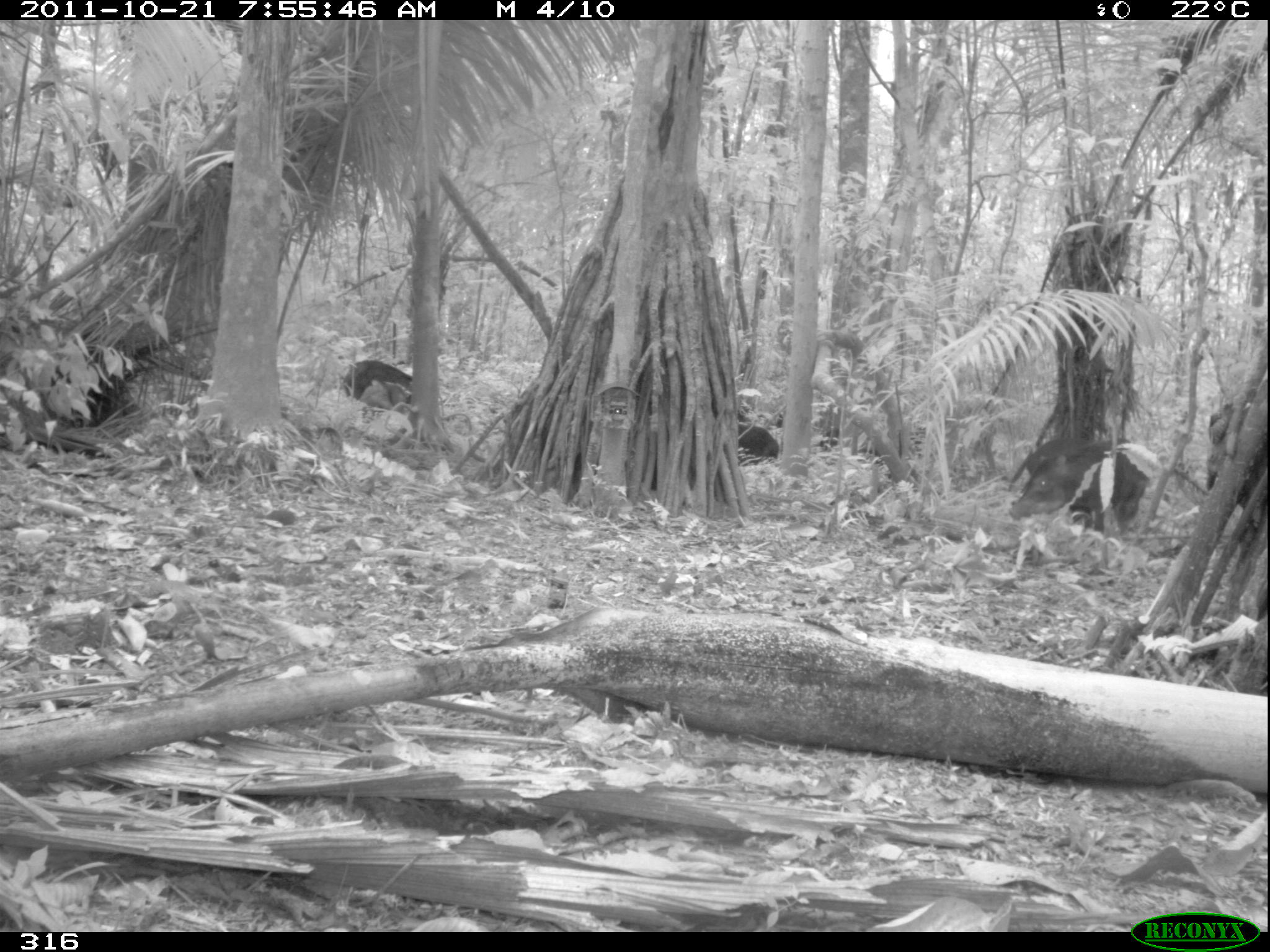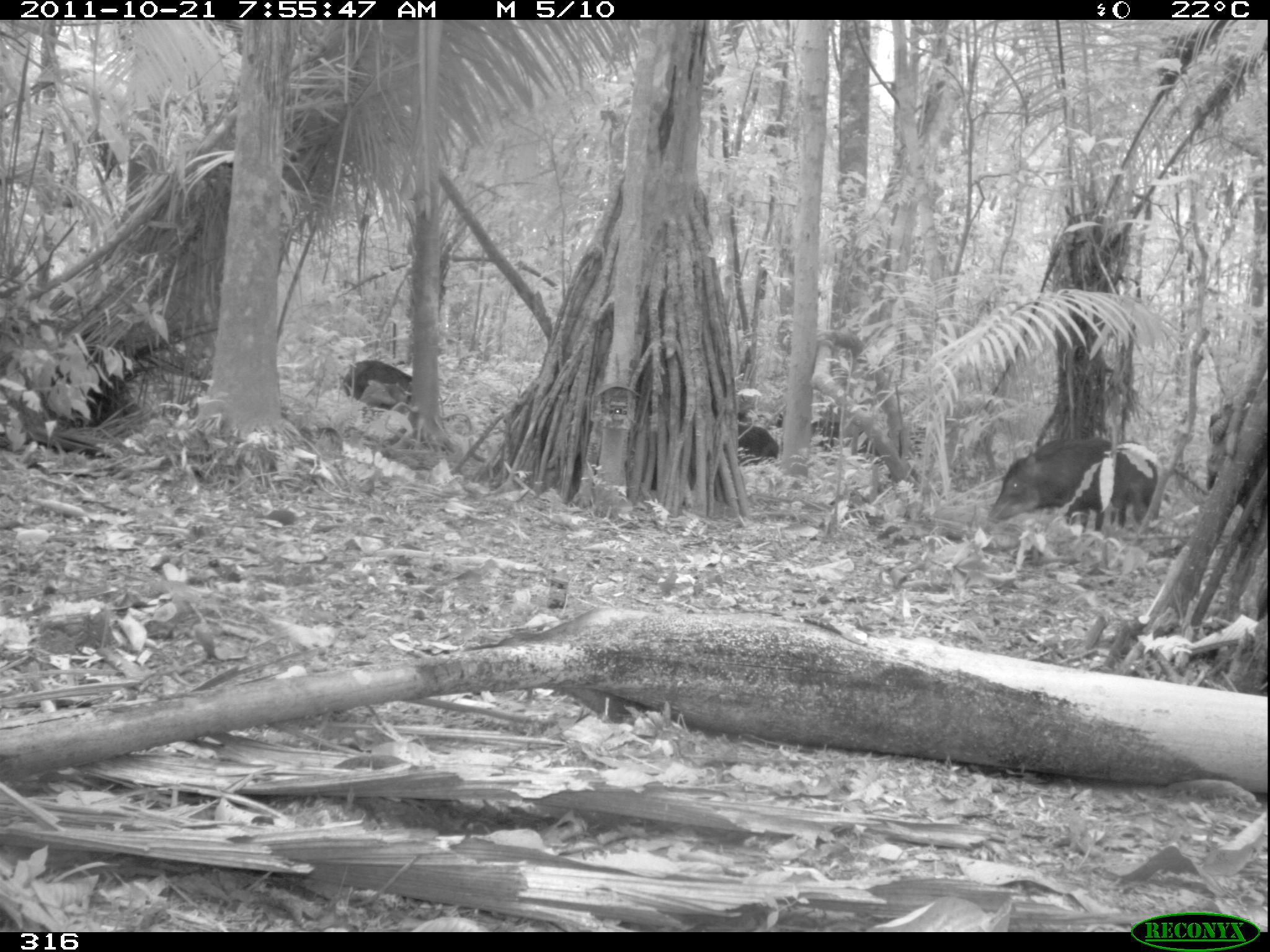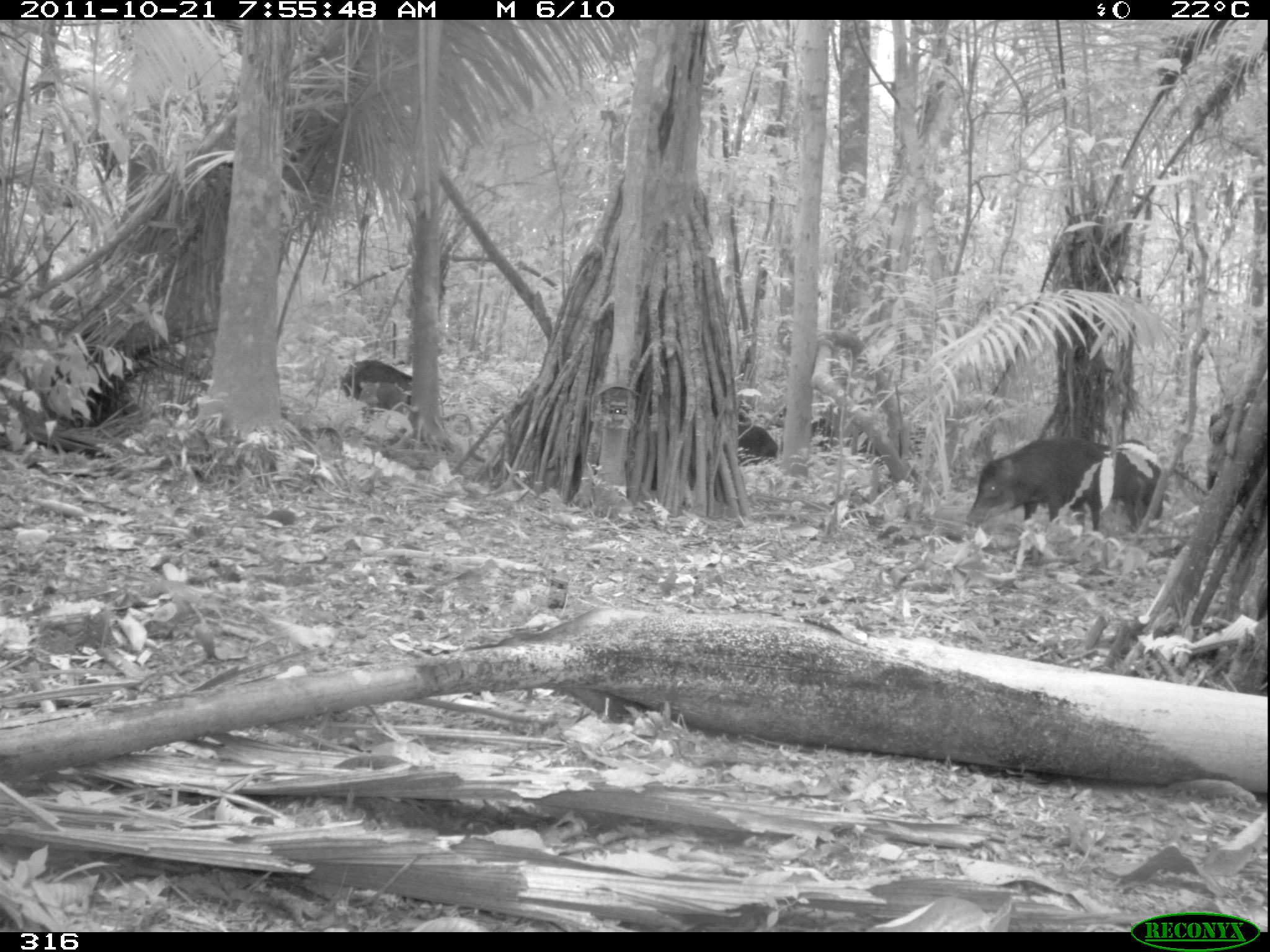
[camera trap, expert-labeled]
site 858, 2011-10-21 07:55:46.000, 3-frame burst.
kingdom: Animalia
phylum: Chordata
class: Mammalia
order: Artiodactyla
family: Tayassuidae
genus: Tayassu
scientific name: Tayassu pecari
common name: white-lipped peccary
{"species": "Tayassu pecari (white-lipped peccary)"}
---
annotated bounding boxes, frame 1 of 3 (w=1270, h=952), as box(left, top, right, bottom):
tayassu pecari: box(1009, 446, 1135, 540); box(1020, 439, 1146, 522); box(342, 358, 412, 398); box(737, 413, 777, 463); box(359, 380, 408, 412)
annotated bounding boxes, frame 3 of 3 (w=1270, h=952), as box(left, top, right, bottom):
tayassu pecari: box(964, 436, 1113, 531); box(1109, 439, 1164, 536); box(340, 359, 413, 403); box(729, 420, 780, 471); box(357, 381, 410, 423)